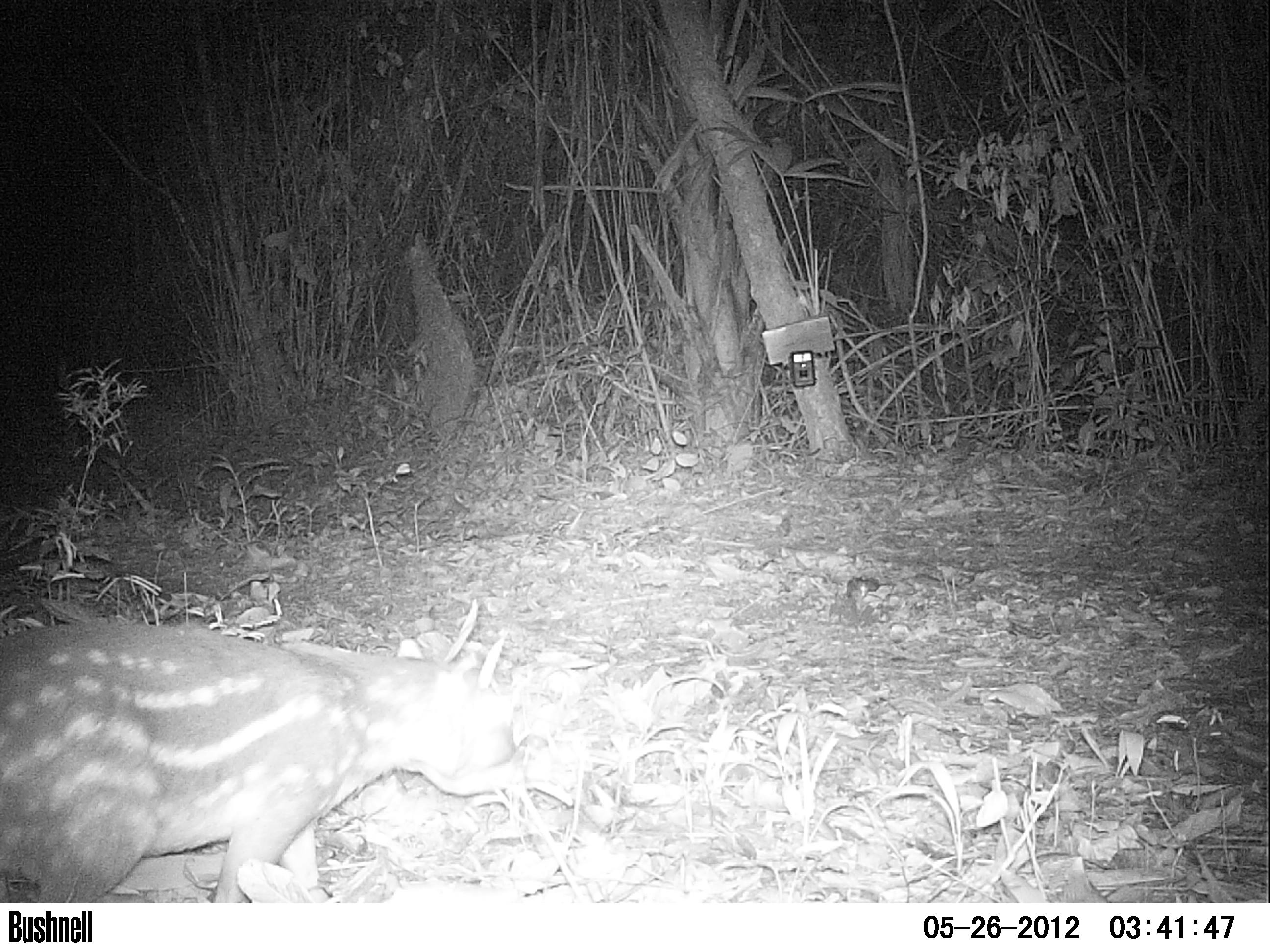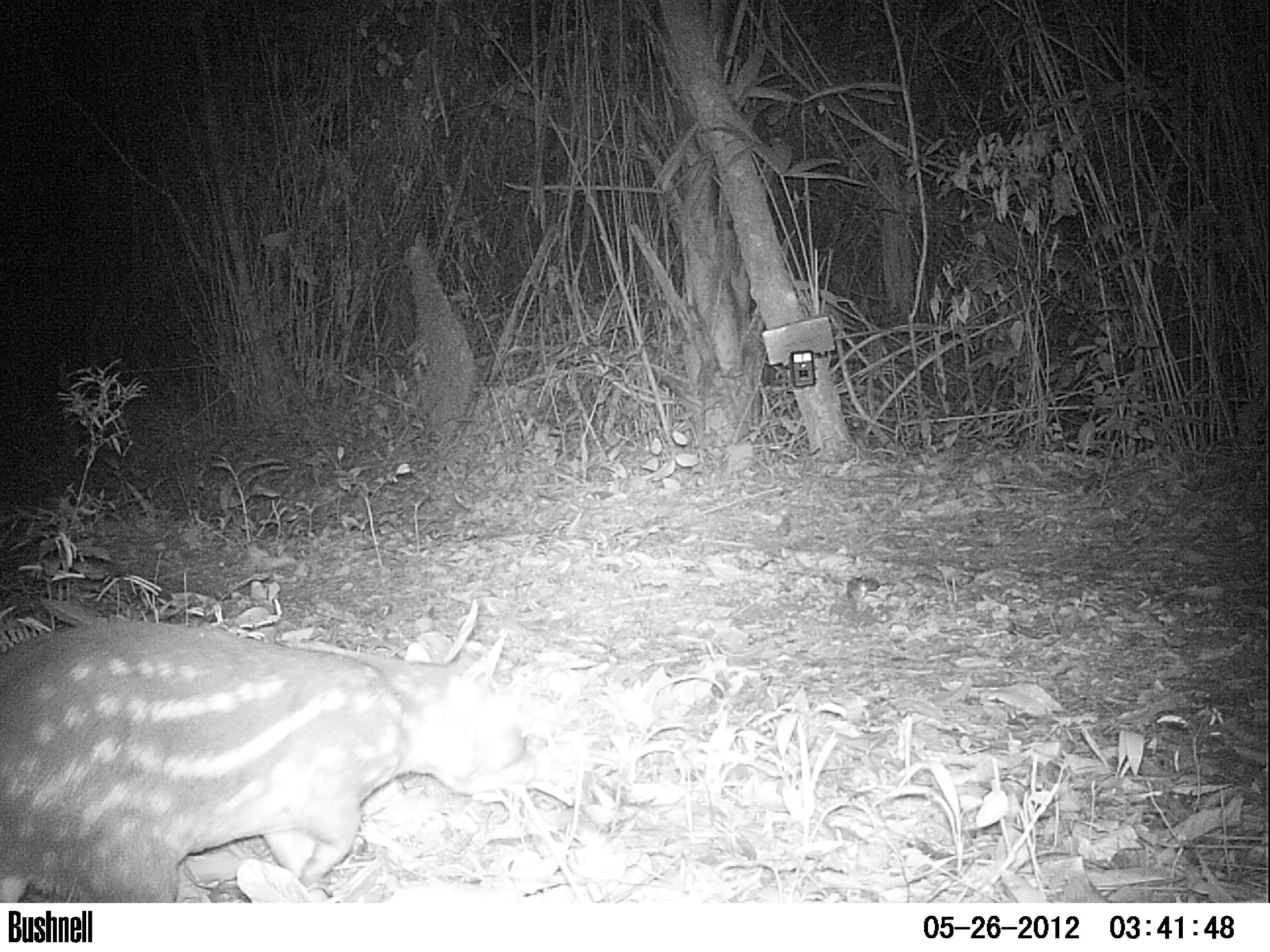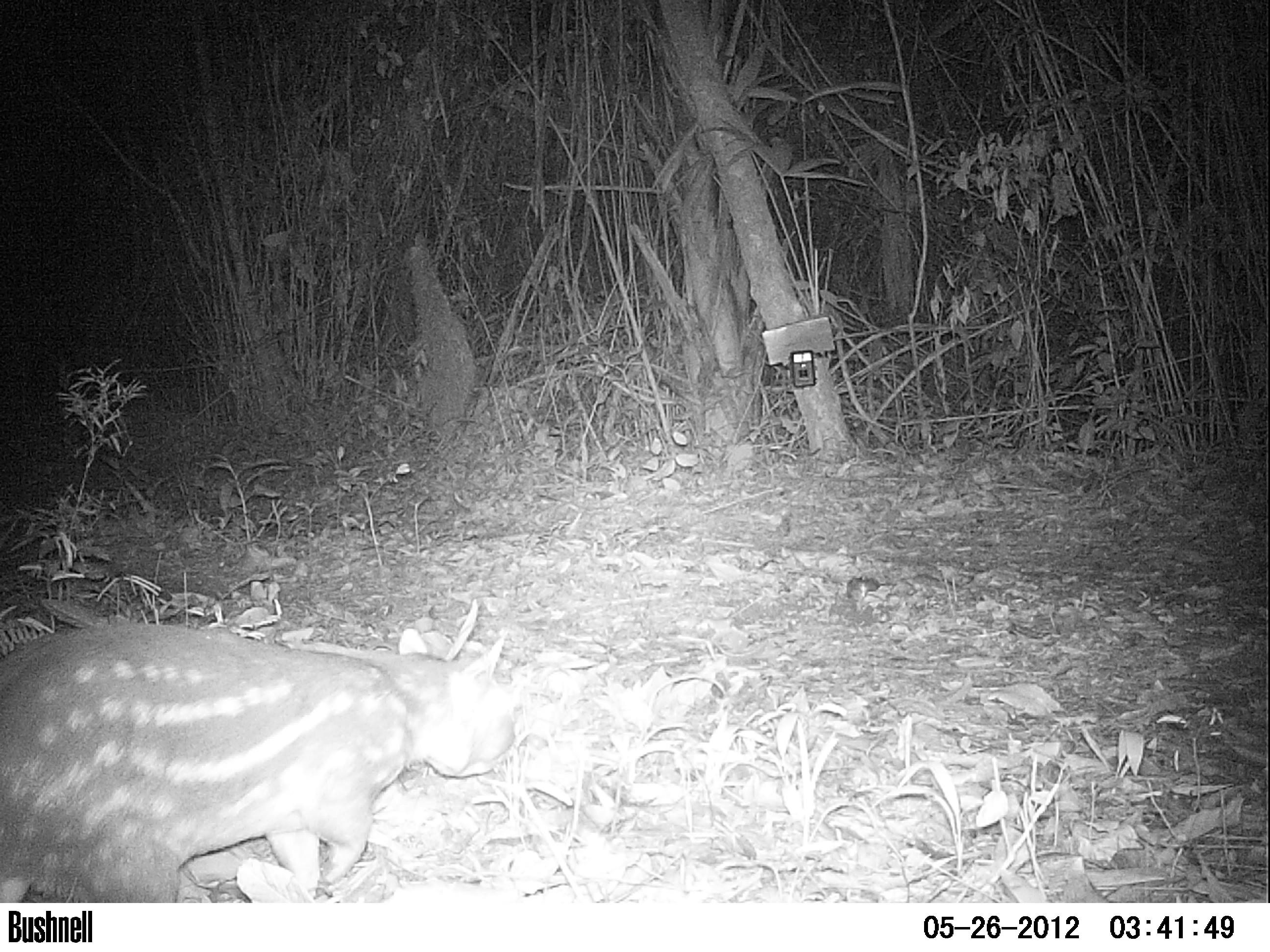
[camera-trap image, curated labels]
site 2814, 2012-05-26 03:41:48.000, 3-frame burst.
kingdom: Animalia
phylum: Chordata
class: Mammalia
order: Rodentia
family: Cuniculidae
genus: Cuniculus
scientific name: Cuniculus paca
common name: spotted paca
Cuniculus paca (spotted paca), count 1, age adult.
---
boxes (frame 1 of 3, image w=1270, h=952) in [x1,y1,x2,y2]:
cuniculus paca: [0,617,529,902]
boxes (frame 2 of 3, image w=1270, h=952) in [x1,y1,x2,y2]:
cuniculus paca: [0,615,540,901]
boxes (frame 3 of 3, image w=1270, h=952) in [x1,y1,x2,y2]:
cuniculus paca: [0,617,514,901]